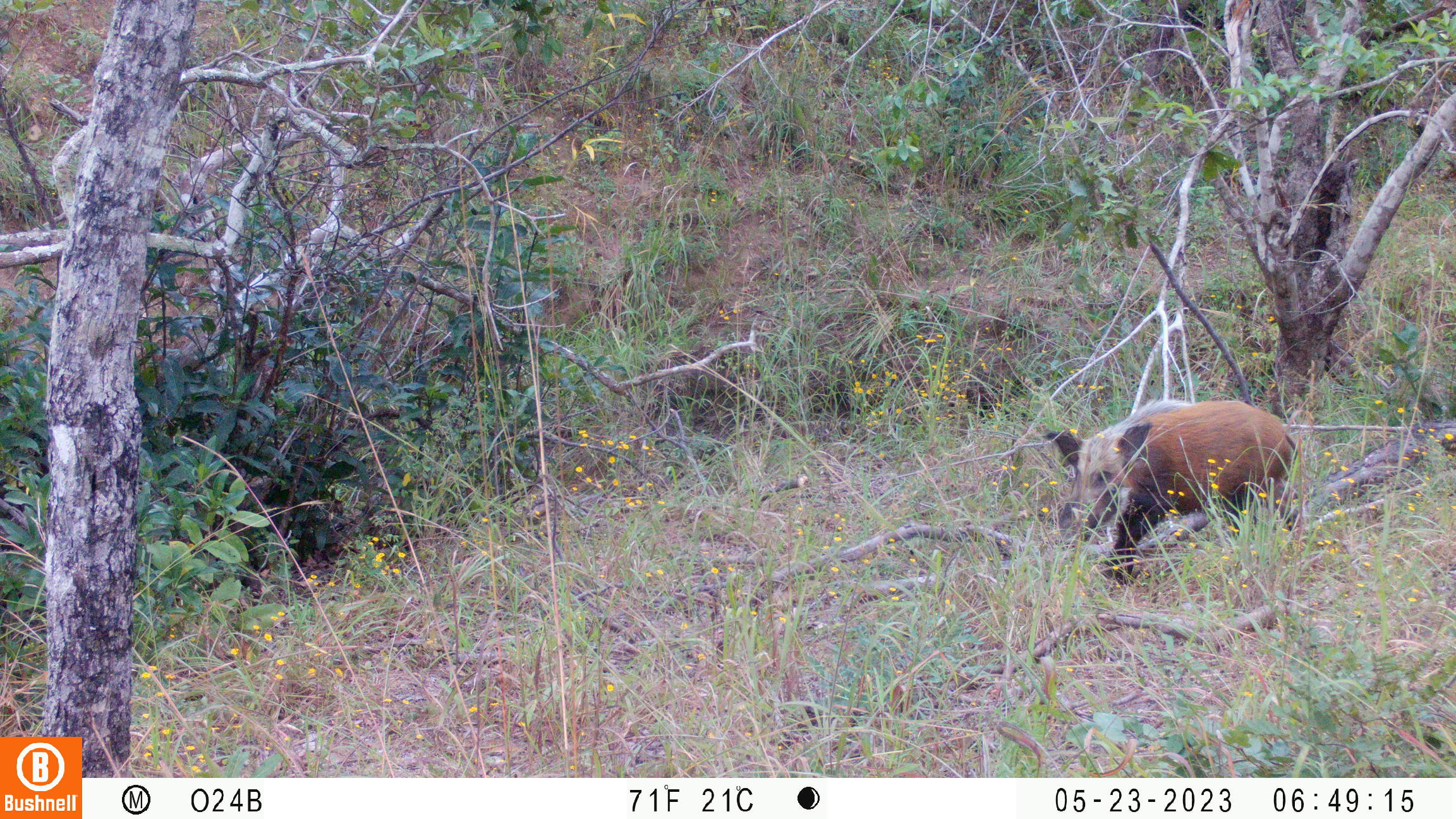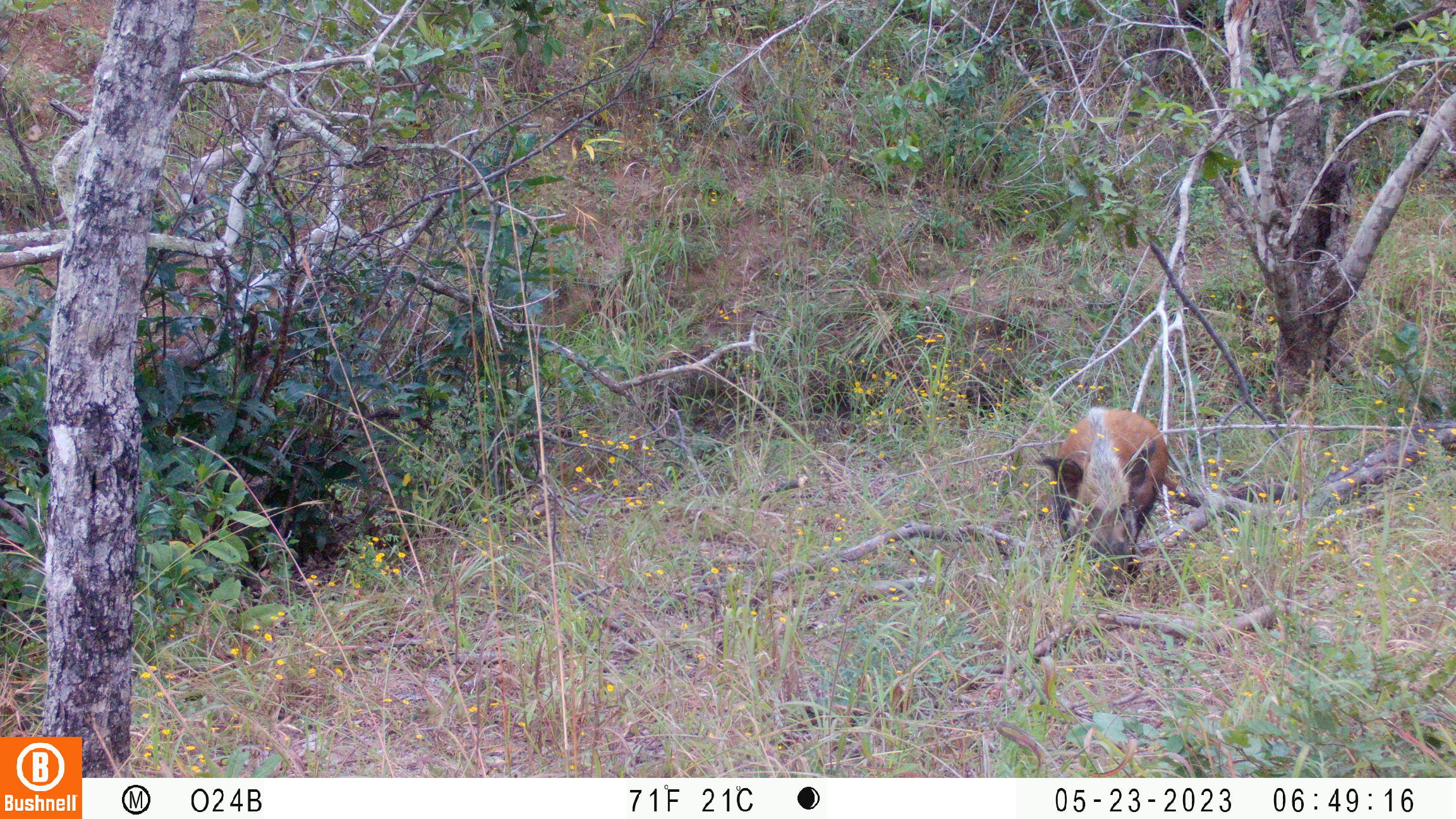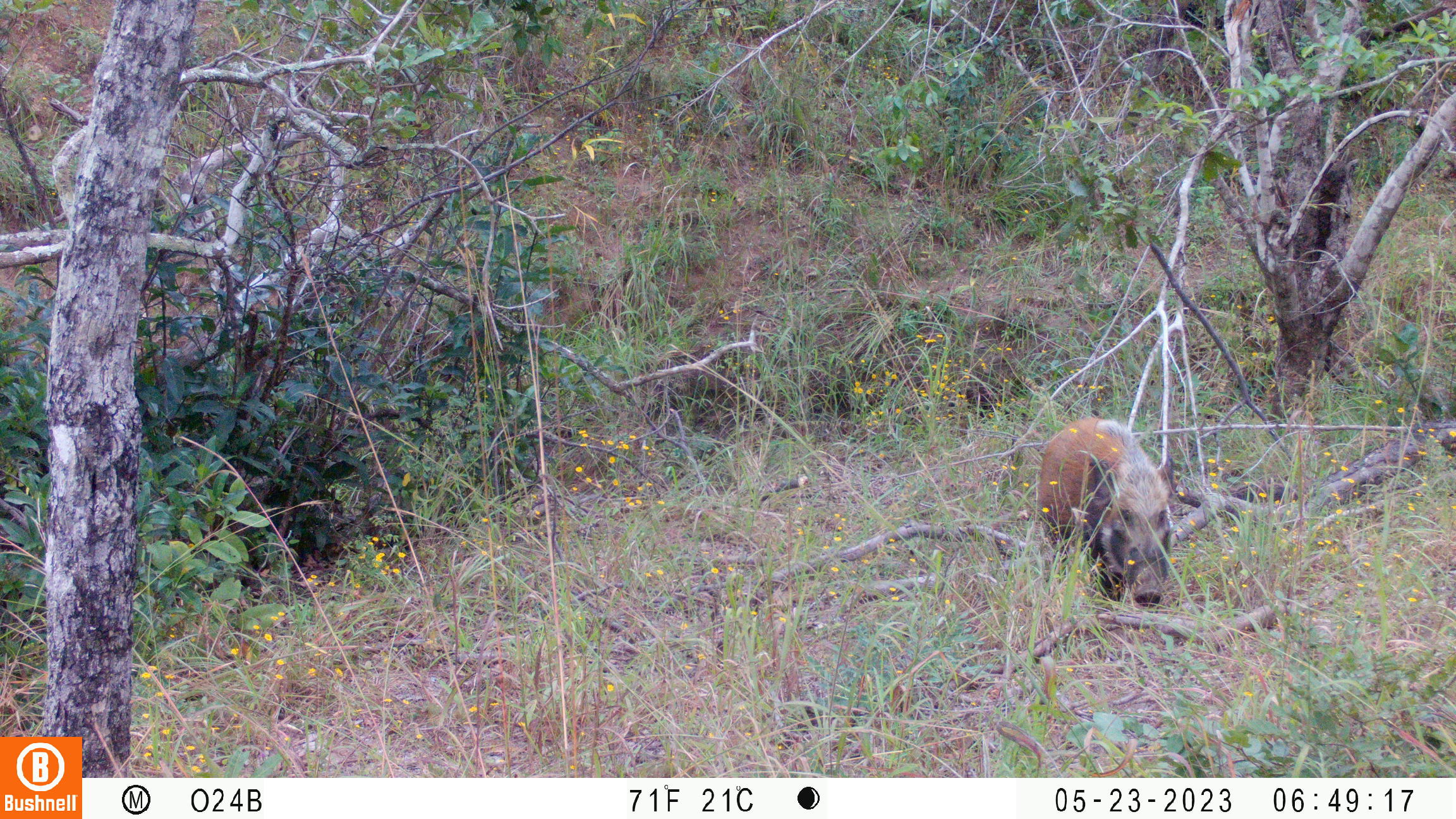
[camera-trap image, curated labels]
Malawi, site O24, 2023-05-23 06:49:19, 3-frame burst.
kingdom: Animalia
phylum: Chordata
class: Mammalia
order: Artiodactyla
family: Suidae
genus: Potamochoerus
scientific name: Potamochoerus larvatus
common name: bushpig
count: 1